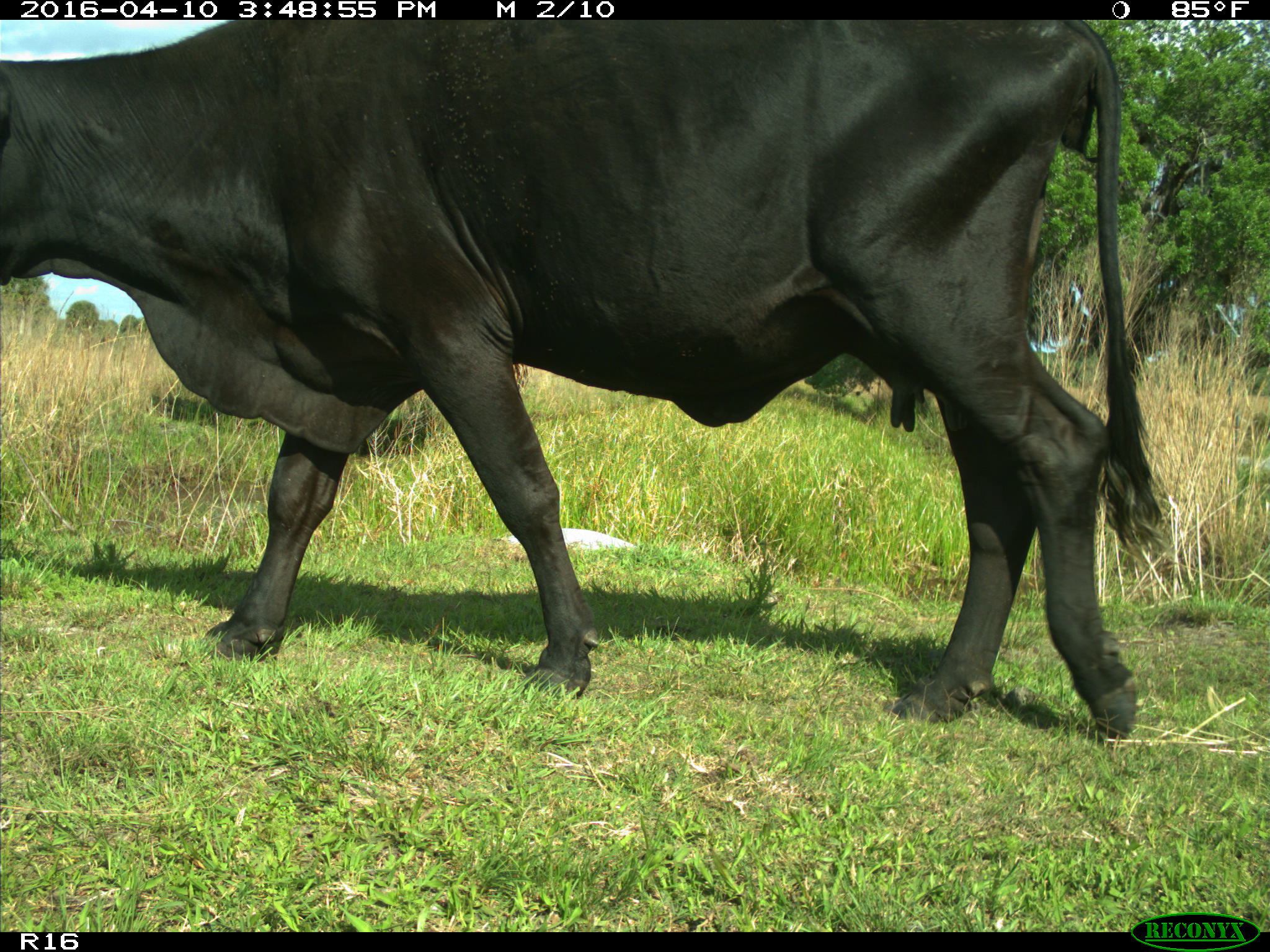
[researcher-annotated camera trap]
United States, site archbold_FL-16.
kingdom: Animalia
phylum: Chordata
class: Mammalia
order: Artiodactyla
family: Bovidae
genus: Bos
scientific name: Bos taurus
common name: domestic cow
Bos taurus (domestic cow).